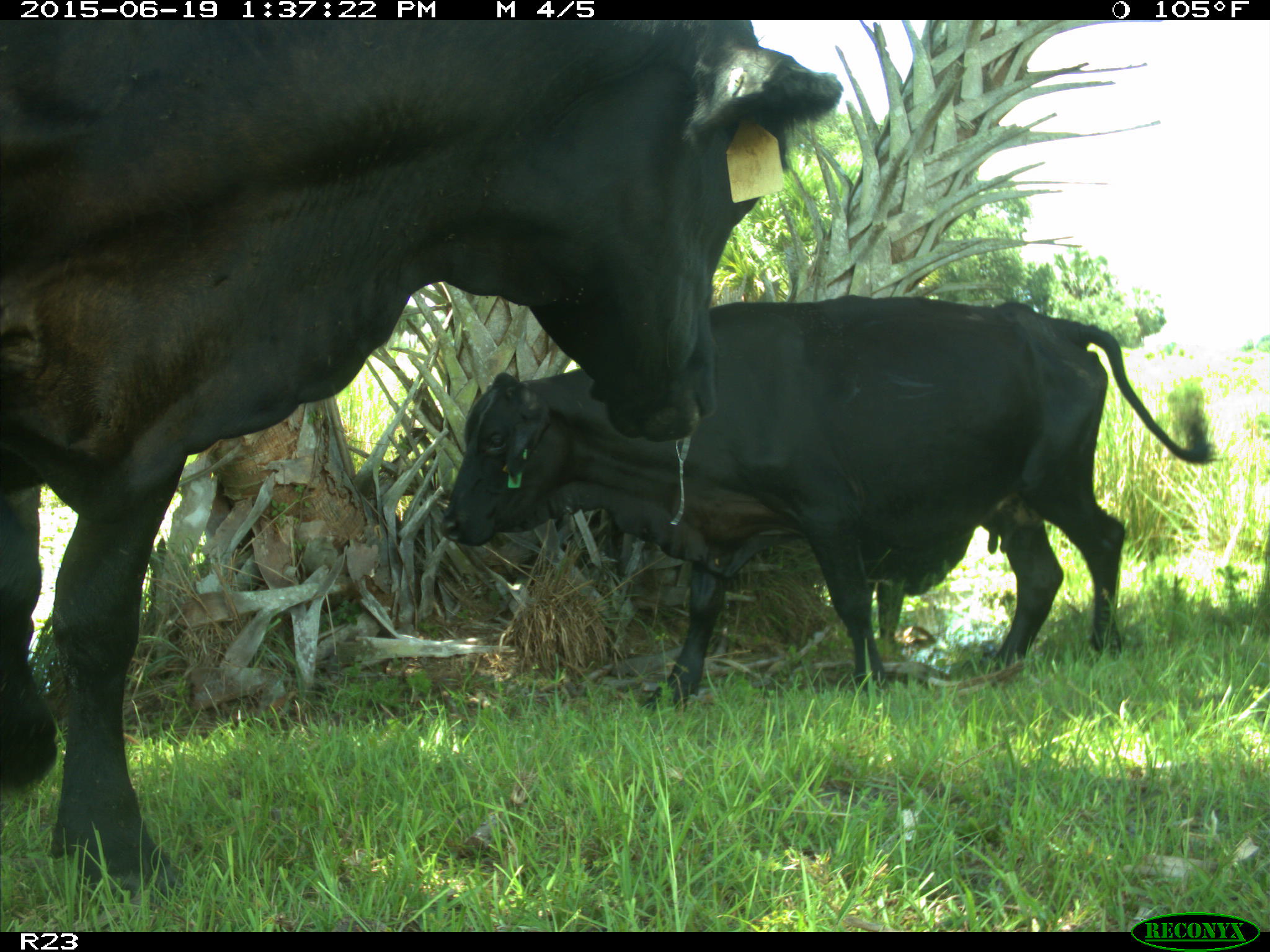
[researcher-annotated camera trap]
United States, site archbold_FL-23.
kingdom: Animalia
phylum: Chordata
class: Mammalia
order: Artiodactyla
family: Suidae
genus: Sus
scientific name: Sus scrofa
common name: wild boar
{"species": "Sus scrofa (wild boar)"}